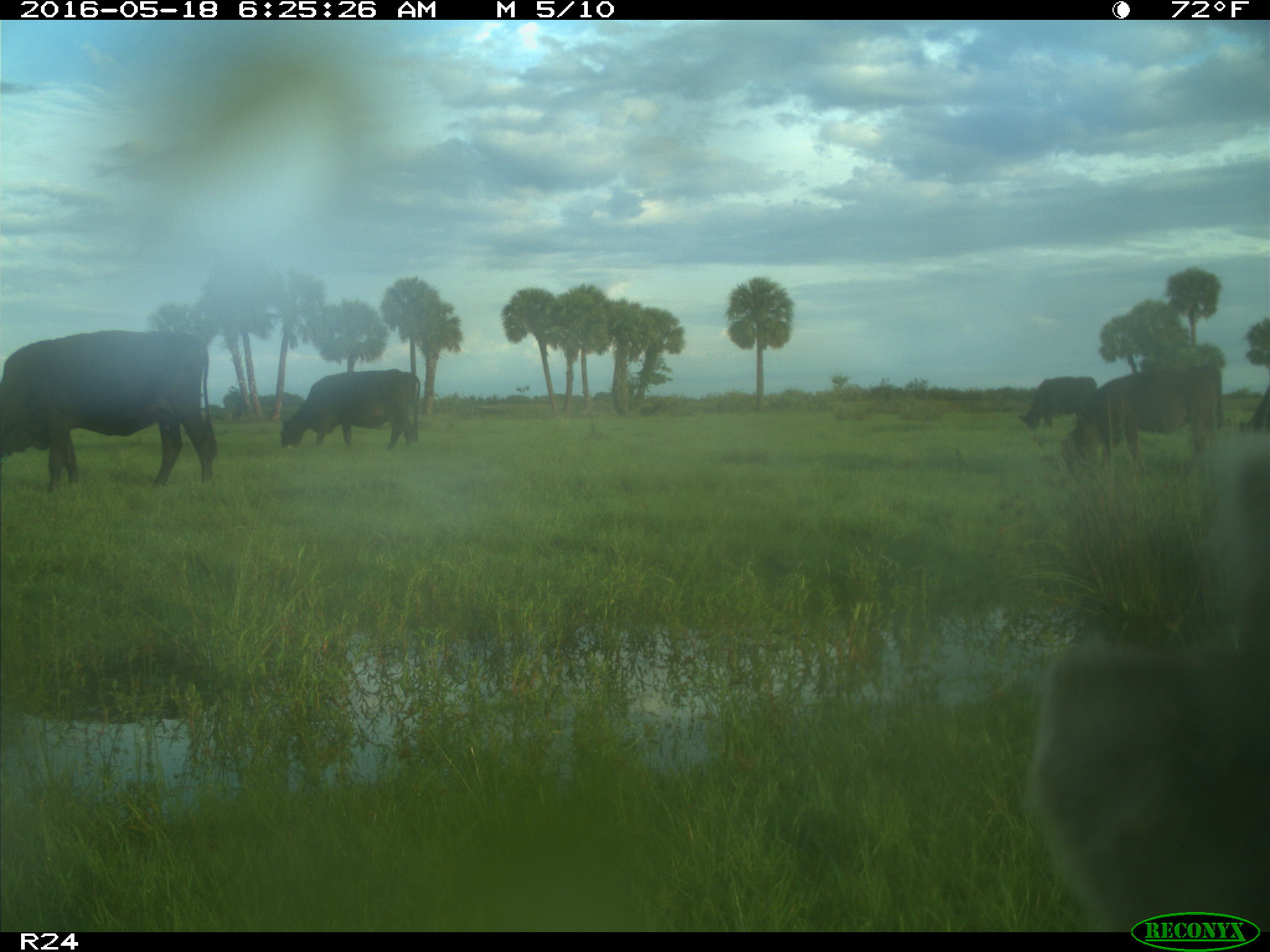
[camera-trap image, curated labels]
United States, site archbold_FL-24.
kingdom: Animalia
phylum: Chordata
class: Mammalia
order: Artiodactyla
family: Bovidae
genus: Bos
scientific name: Bos taurus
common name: domestic cow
Bos taurus (domestic cow).